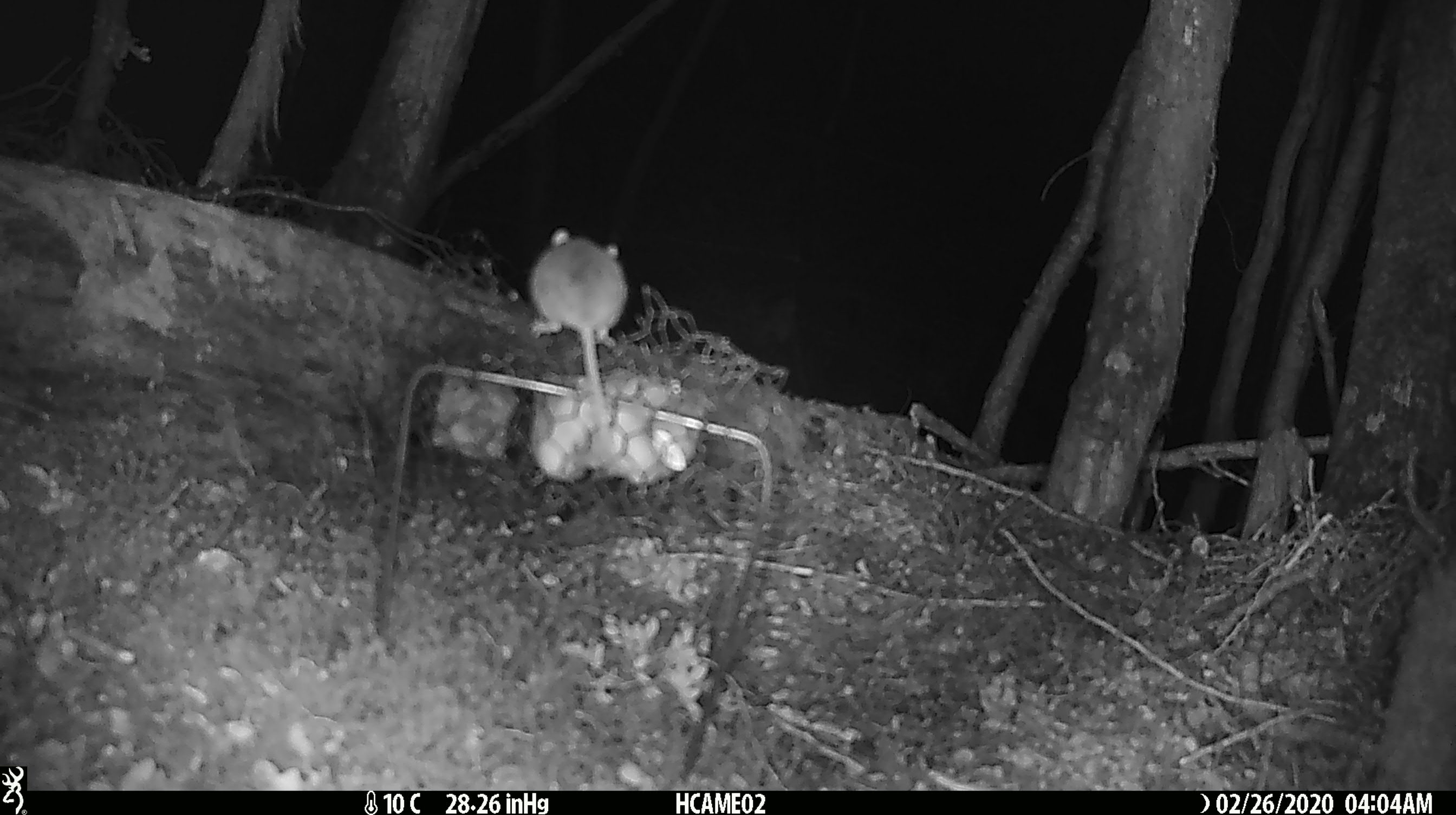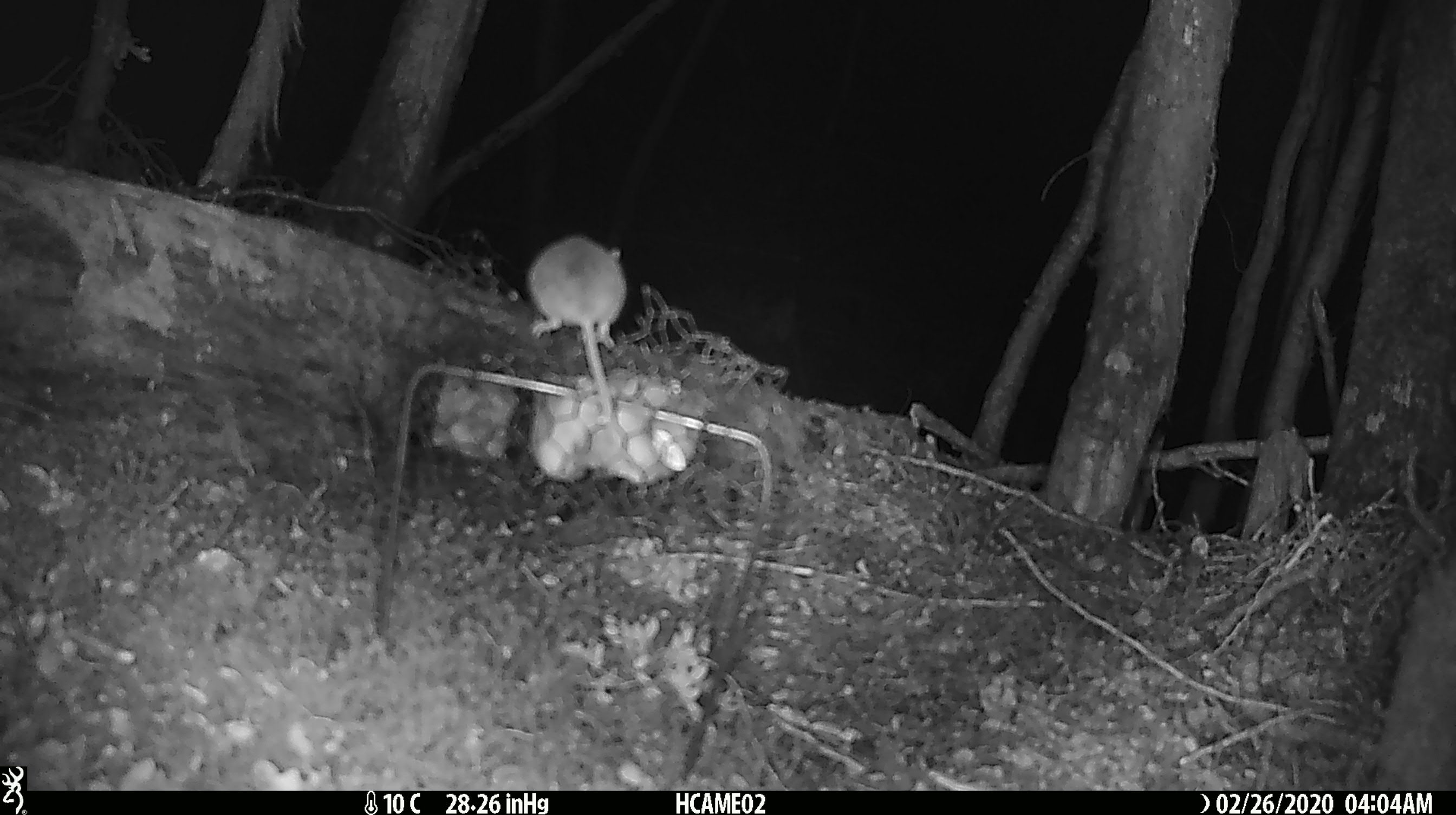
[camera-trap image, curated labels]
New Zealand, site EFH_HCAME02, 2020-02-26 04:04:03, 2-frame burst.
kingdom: Animalia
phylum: Chordata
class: Mammalia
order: Rodentia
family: Muridae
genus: Mus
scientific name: Mus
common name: mouse